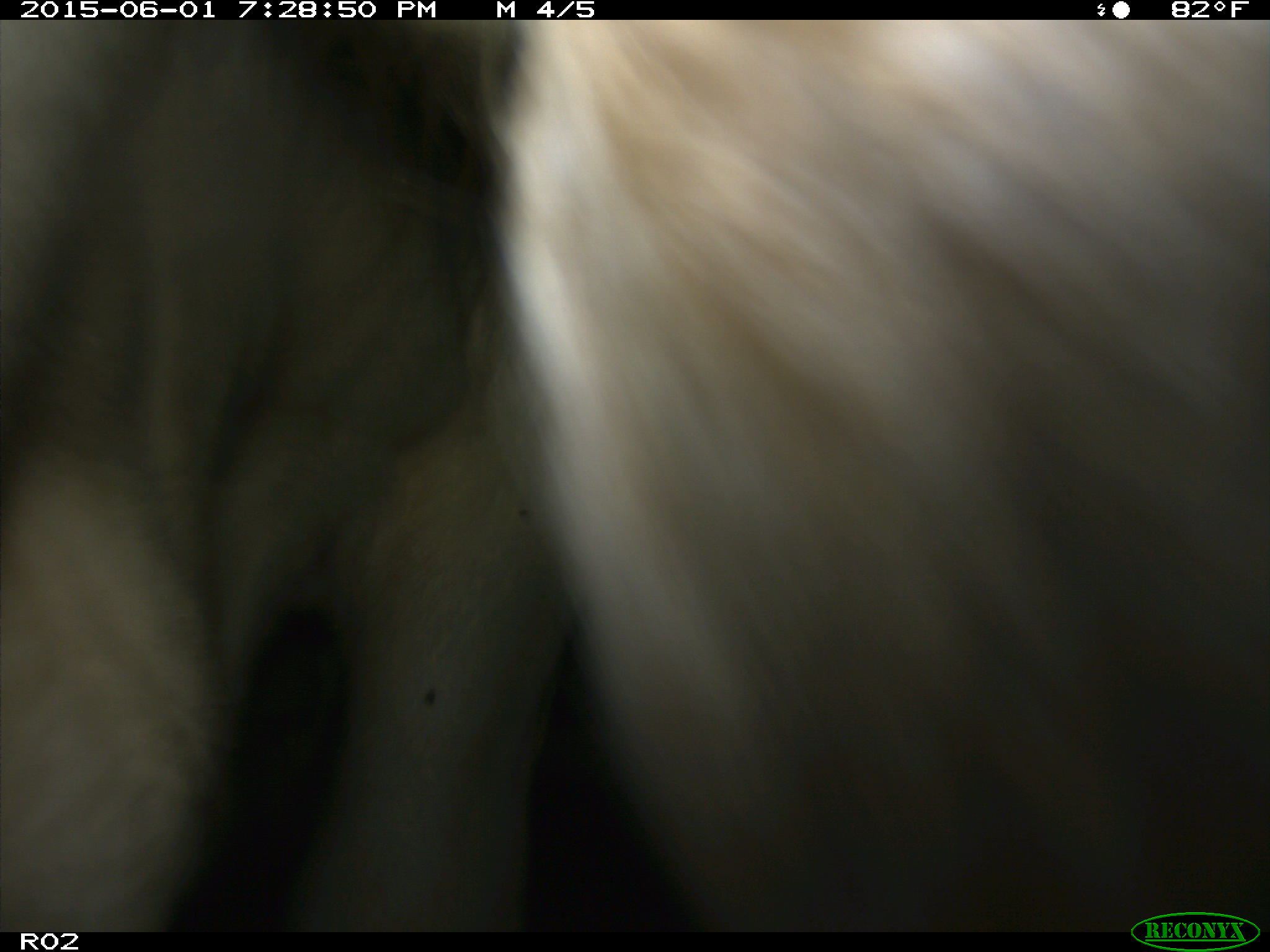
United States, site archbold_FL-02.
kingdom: Animalia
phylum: Chordata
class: Mammalia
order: Artiodactyla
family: Bovidae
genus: Bos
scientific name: Bos taurus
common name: domestic cow